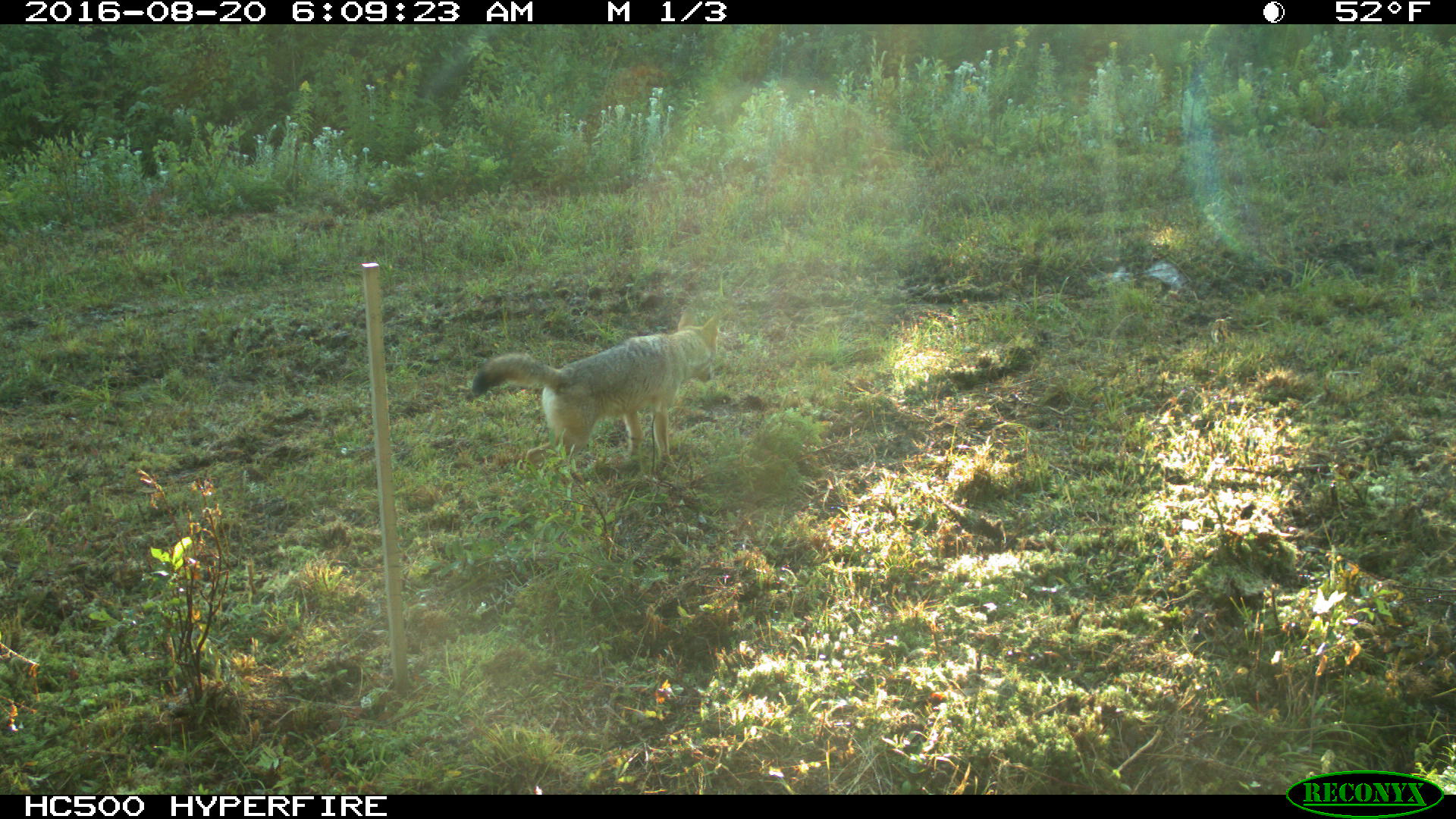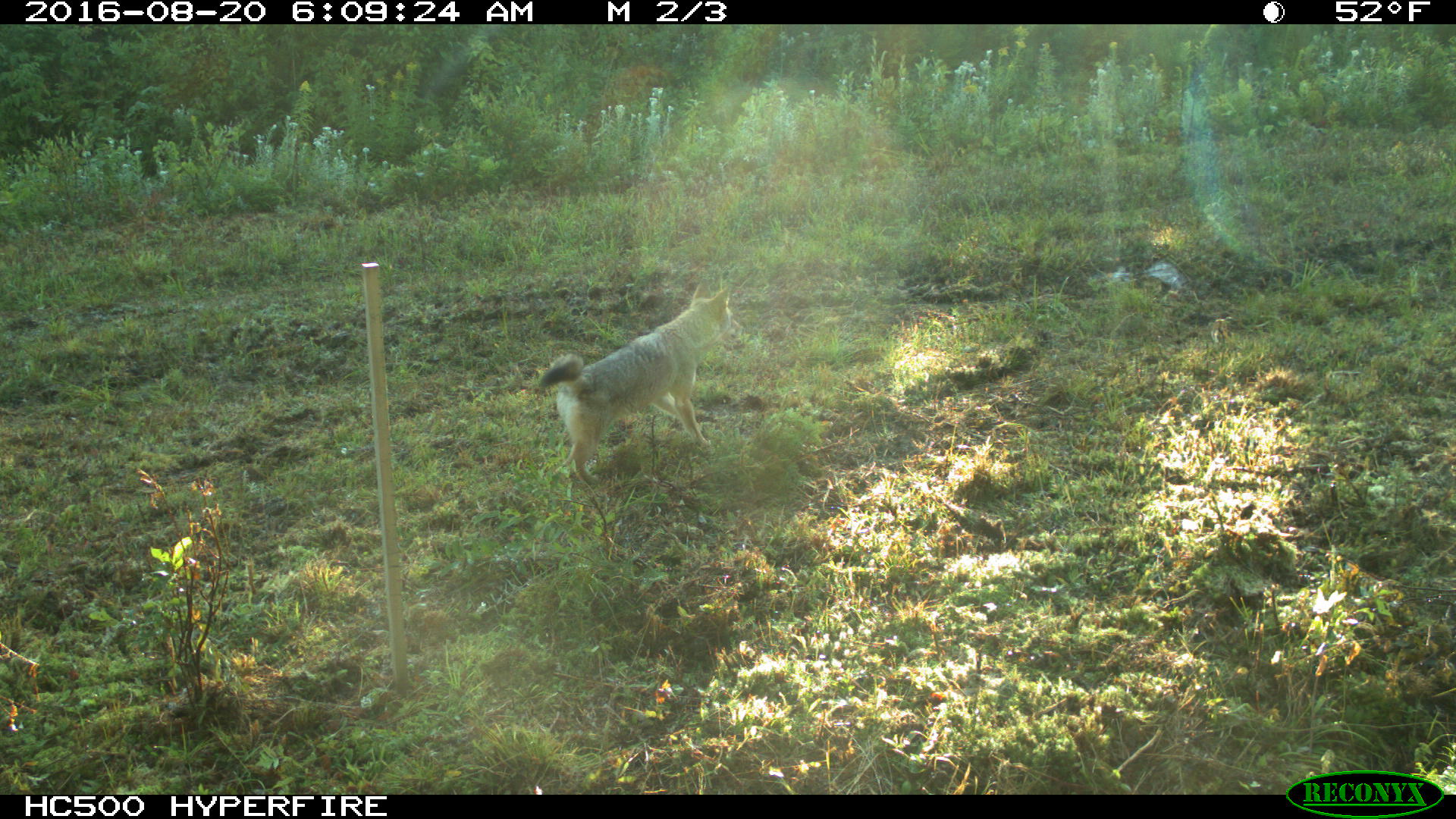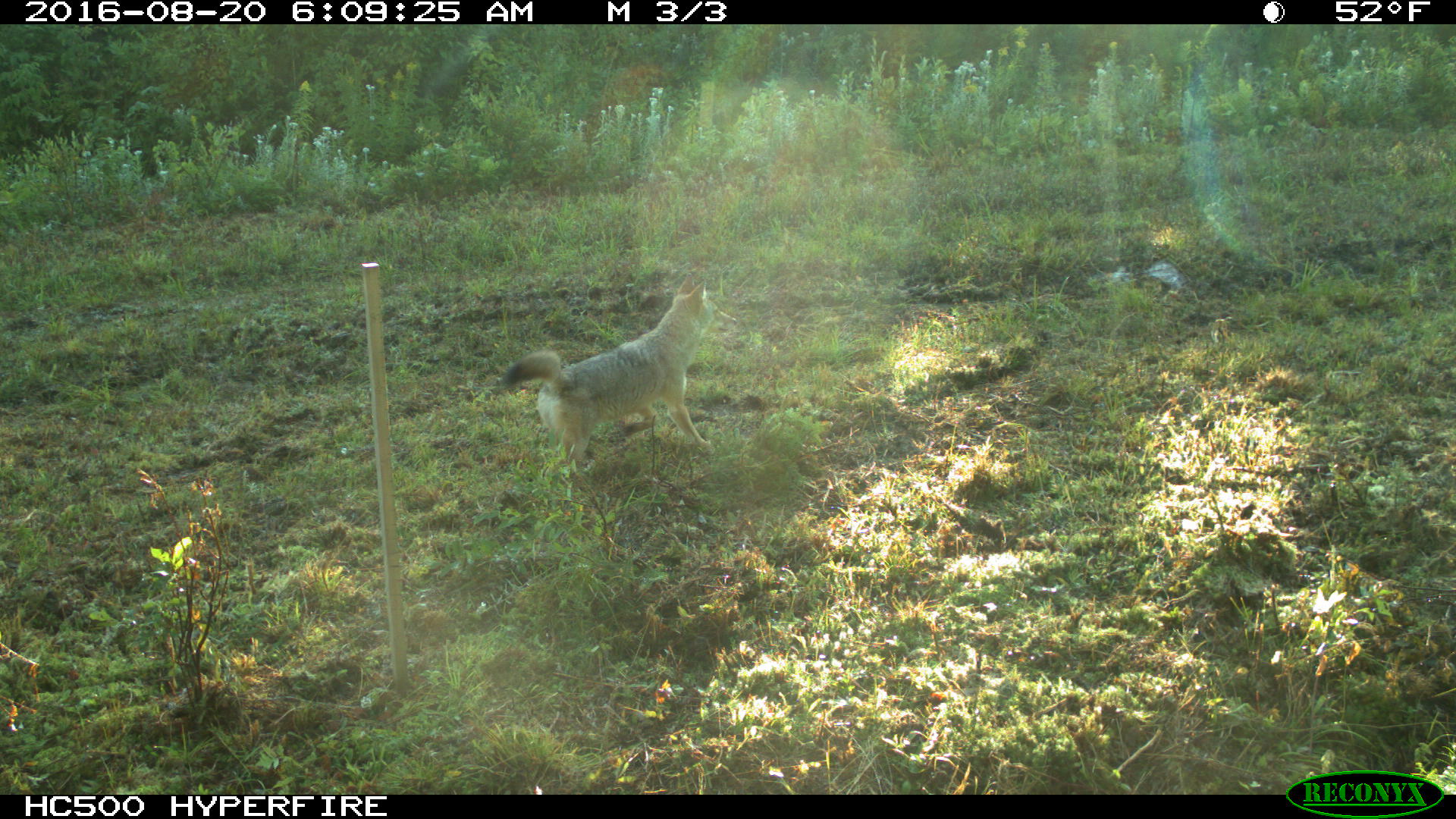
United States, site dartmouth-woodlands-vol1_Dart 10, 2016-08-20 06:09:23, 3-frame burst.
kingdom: Animalia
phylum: Chordata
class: Mammalia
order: Carnivora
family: Canidae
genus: Canis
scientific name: Canis latrans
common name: coyote